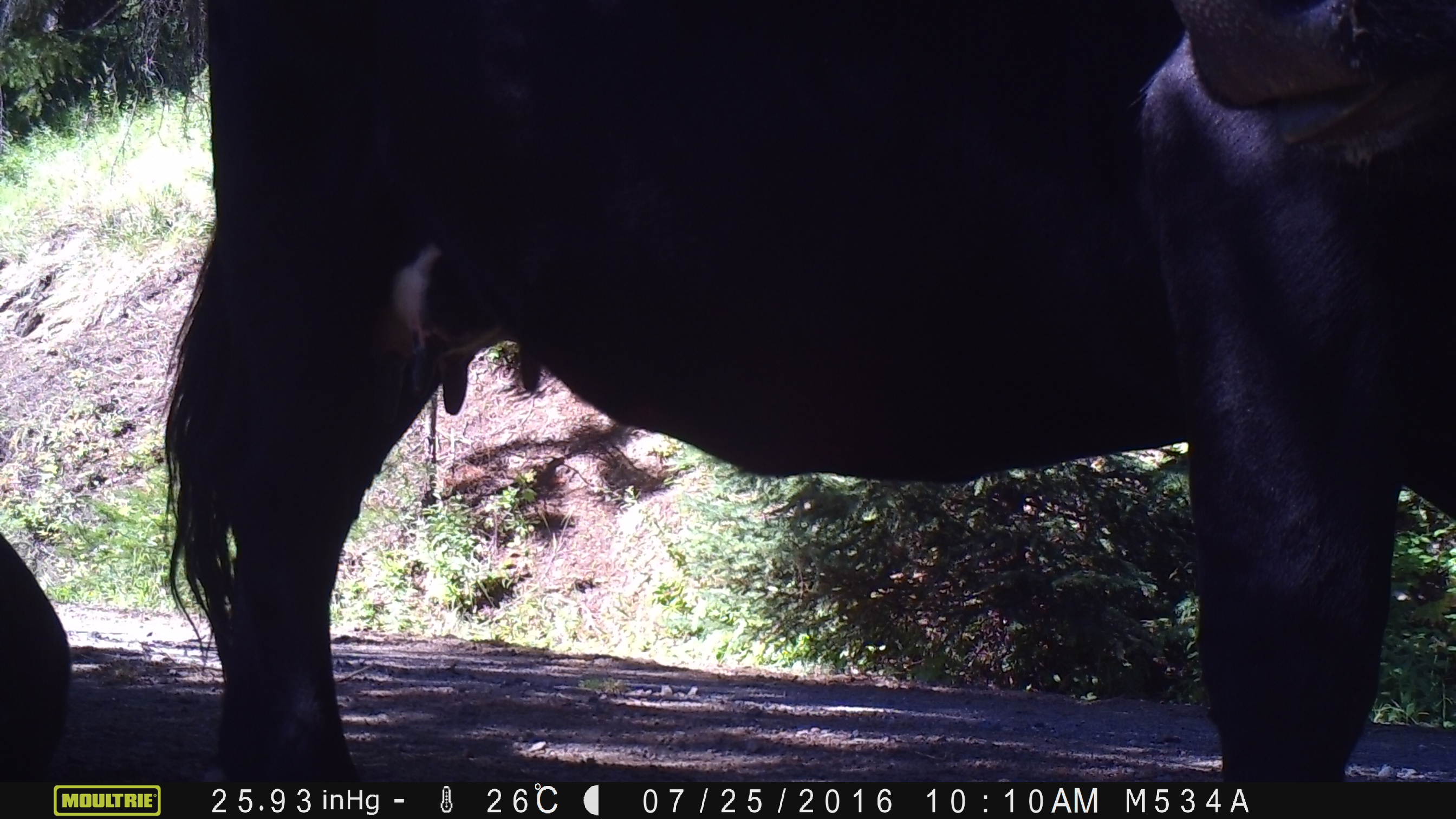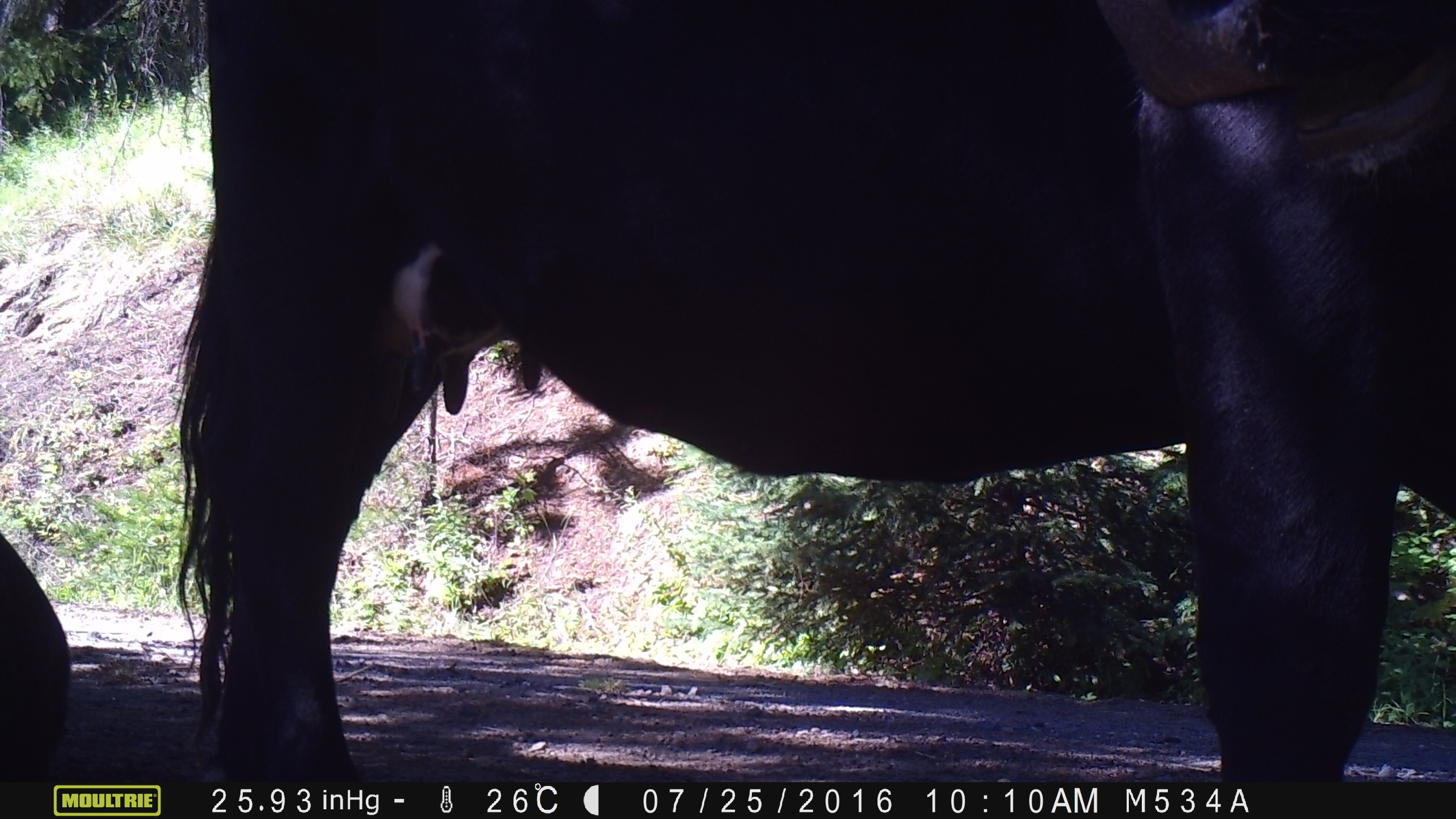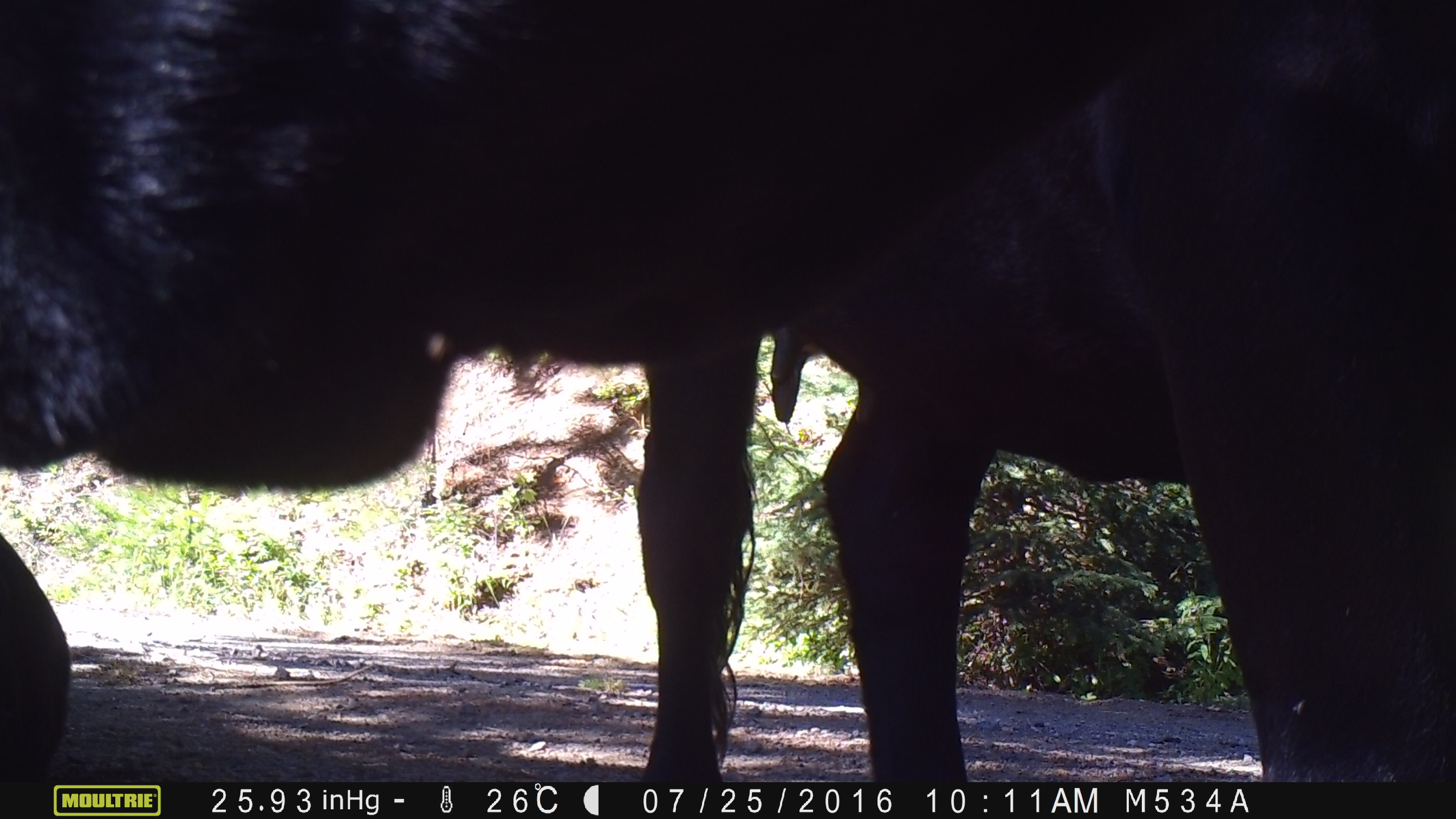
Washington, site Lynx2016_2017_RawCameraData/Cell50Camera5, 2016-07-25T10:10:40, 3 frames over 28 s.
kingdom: Animalia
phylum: Chordata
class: Mammalia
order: Artiodactyla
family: Bovidae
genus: Bos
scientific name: Bos taurus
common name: domestic cattle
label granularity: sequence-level